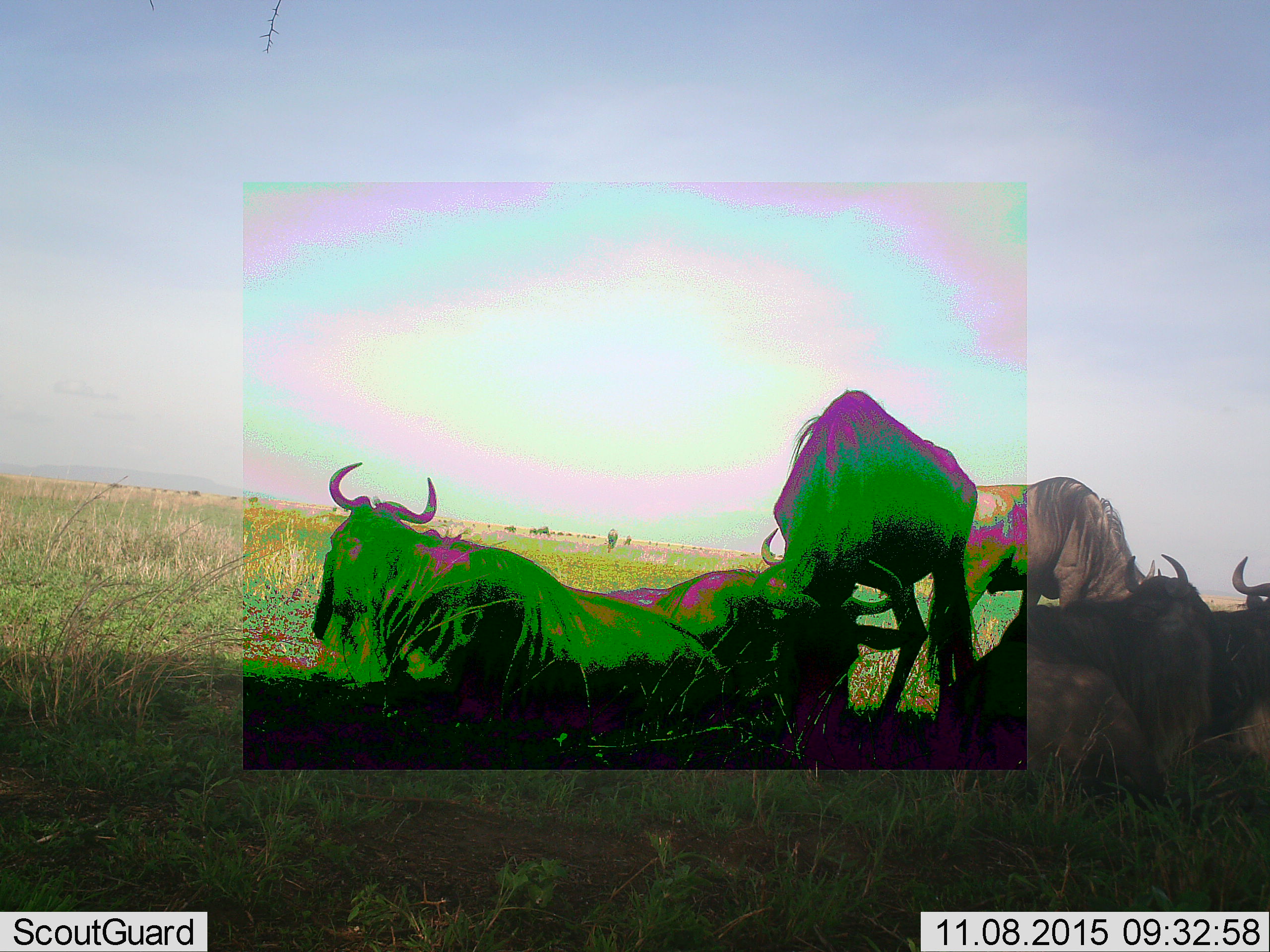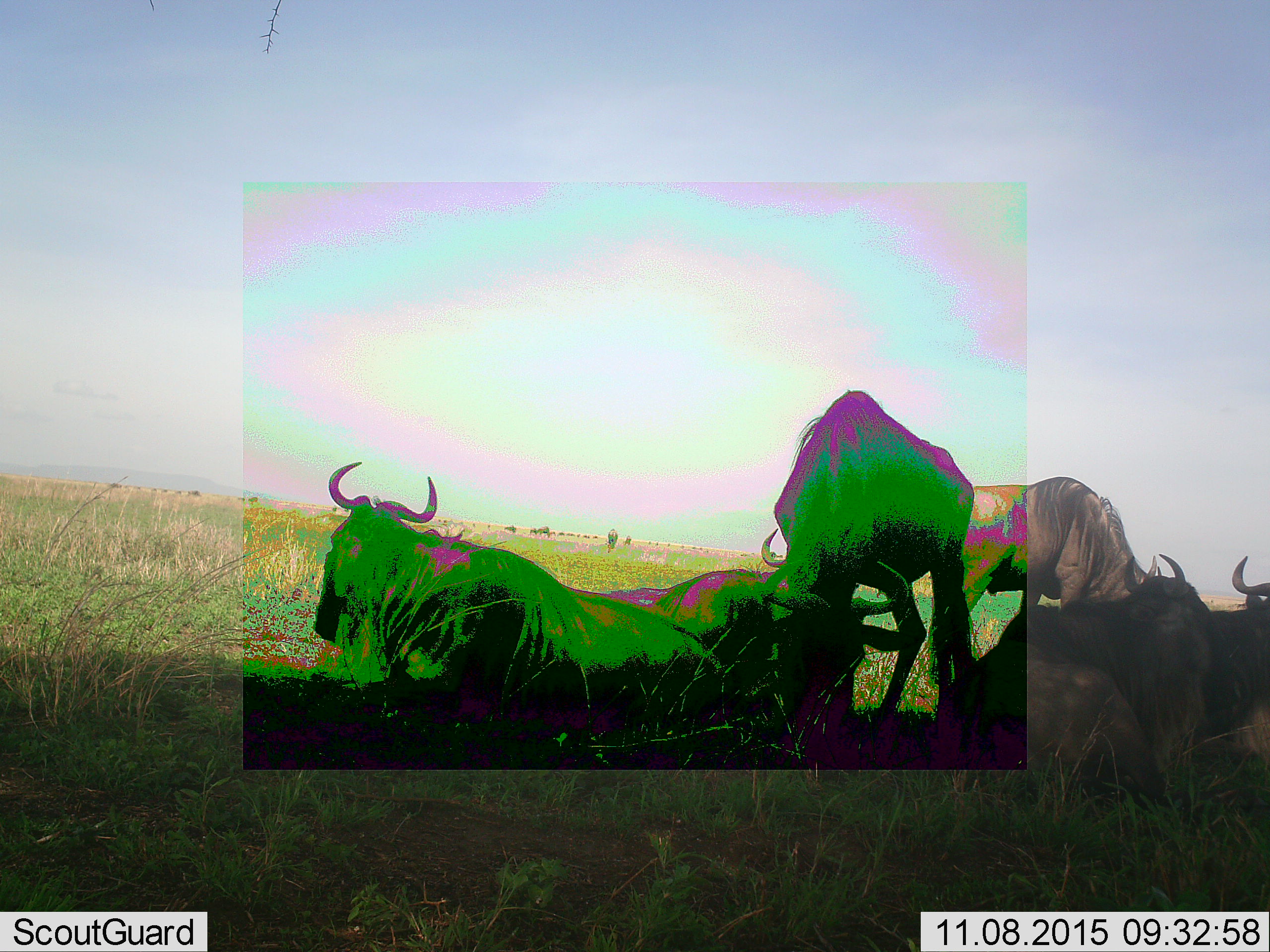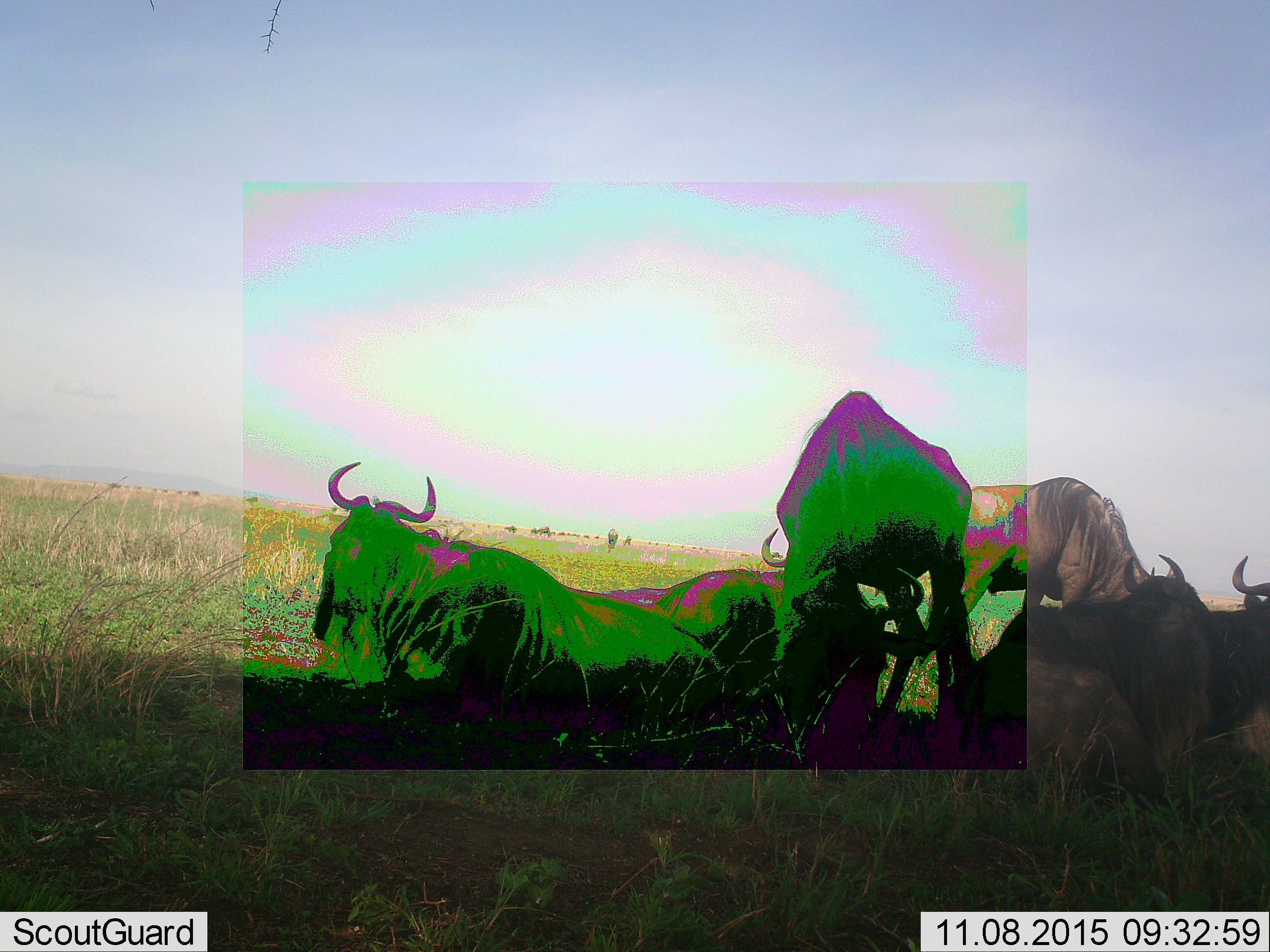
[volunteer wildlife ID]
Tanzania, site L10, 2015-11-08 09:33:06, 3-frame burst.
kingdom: Animalia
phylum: Chordata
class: Mammalia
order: Artiodactyla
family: Bovidae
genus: Connochaetes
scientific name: Connochaetes taurinus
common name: blue wildebeest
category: wildebeest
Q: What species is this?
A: Wildebeest (blue wildebeest) (Connochaetes taurinus).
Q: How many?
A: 6.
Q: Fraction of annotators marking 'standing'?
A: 78%.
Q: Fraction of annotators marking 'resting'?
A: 100%.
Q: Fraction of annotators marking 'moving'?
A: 22%.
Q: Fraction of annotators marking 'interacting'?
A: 11%.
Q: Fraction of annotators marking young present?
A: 0%.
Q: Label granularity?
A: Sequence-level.